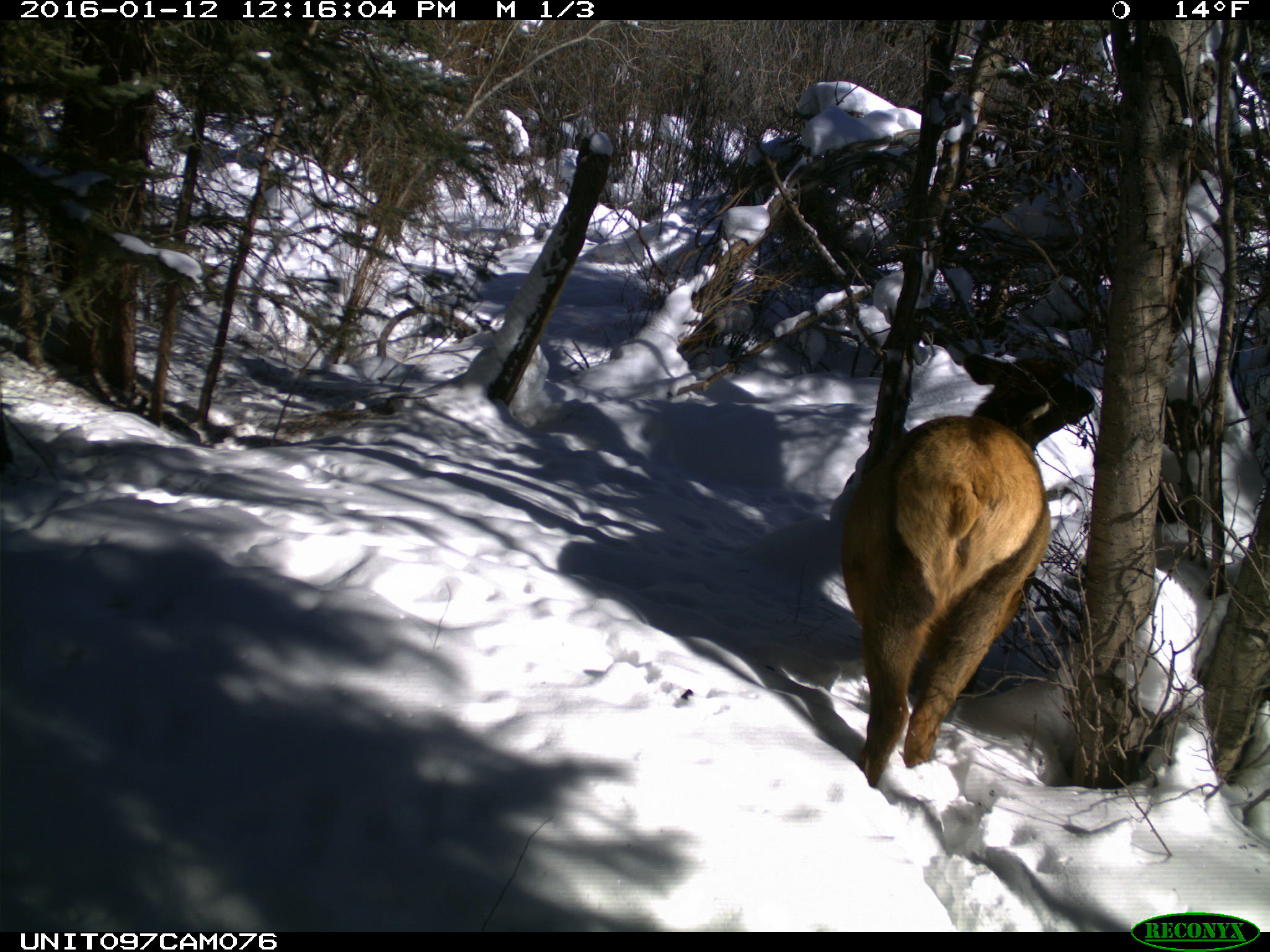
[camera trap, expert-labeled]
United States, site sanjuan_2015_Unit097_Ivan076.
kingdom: Animalia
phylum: Chordata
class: Mammalia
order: Artiodactyla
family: Cervidae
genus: Cervus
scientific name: Cervus elaphus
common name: red deer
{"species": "Cervus elaphus (red deer)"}